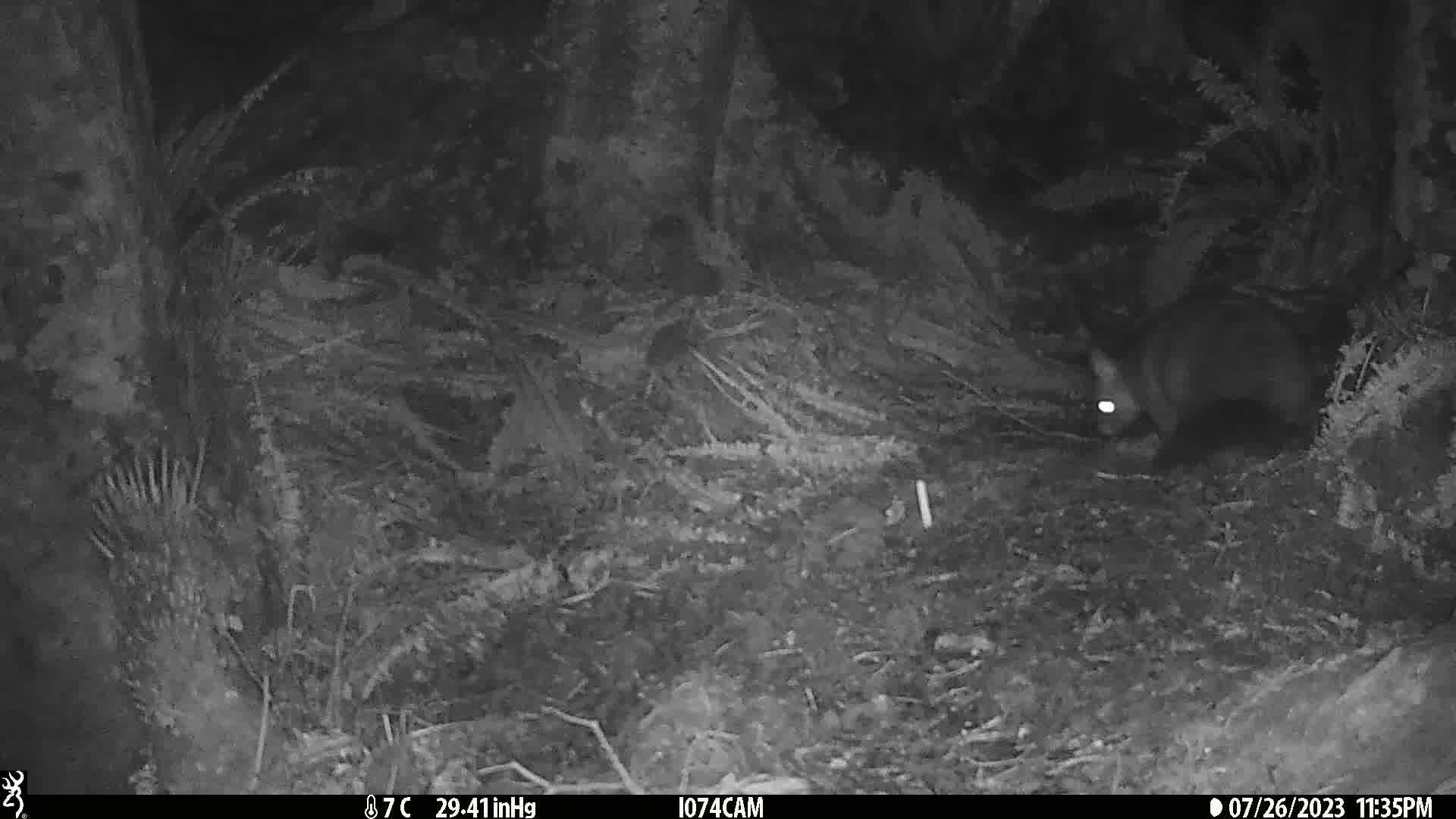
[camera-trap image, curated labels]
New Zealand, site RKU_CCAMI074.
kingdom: Animalia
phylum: Chordata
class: Mammalia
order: Diprotodontia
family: Phalangeridae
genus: Trichosurus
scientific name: Trichosurus vulpecula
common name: common brushtail possum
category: possum